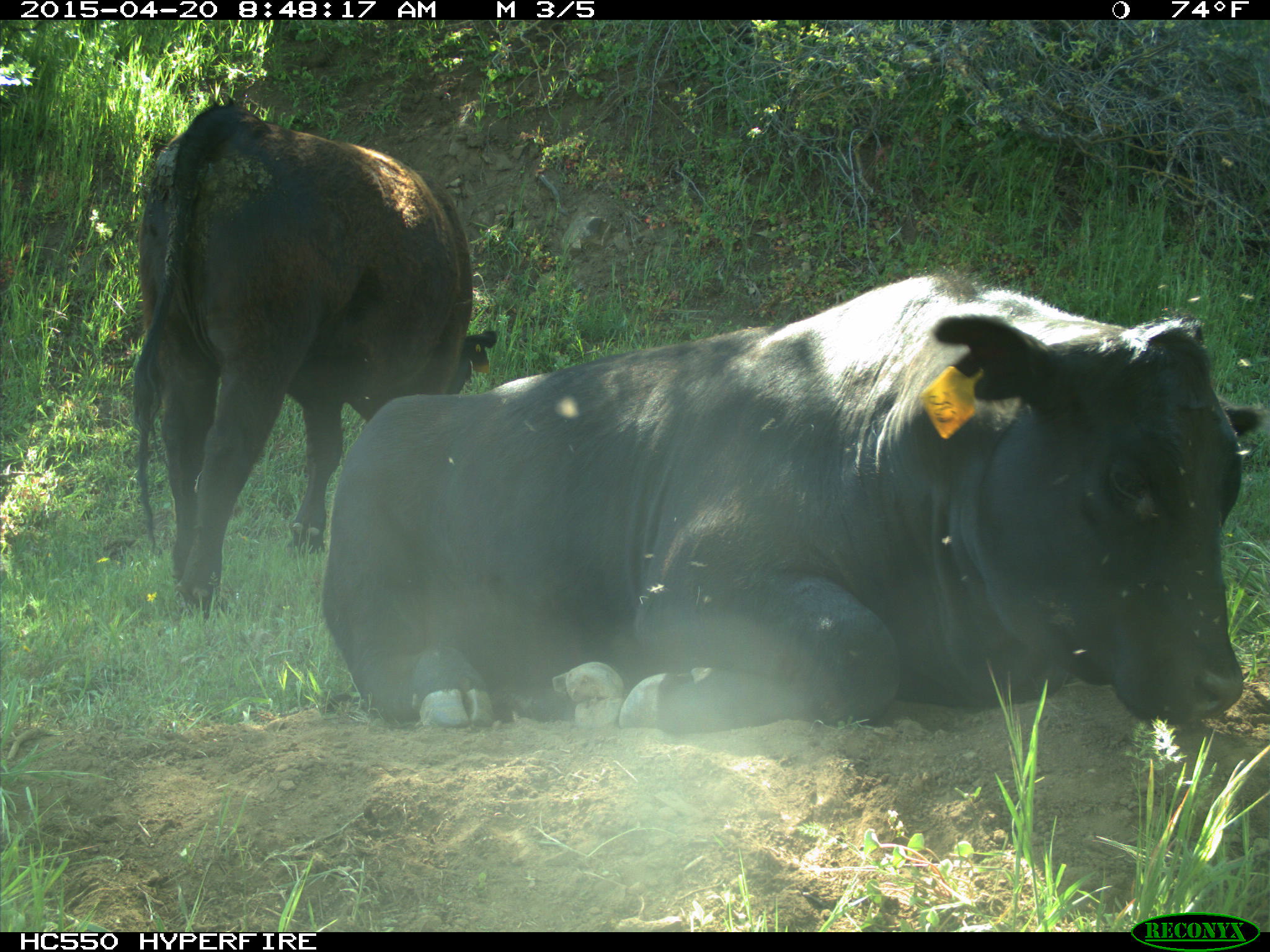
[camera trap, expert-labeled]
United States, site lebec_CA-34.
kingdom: Animalia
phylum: Chordata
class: Mammalia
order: Artiodactyla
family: Bovidae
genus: Bos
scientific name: Bos taurus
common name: domestic cow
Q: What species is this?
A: Bos taurus (domestic cow).